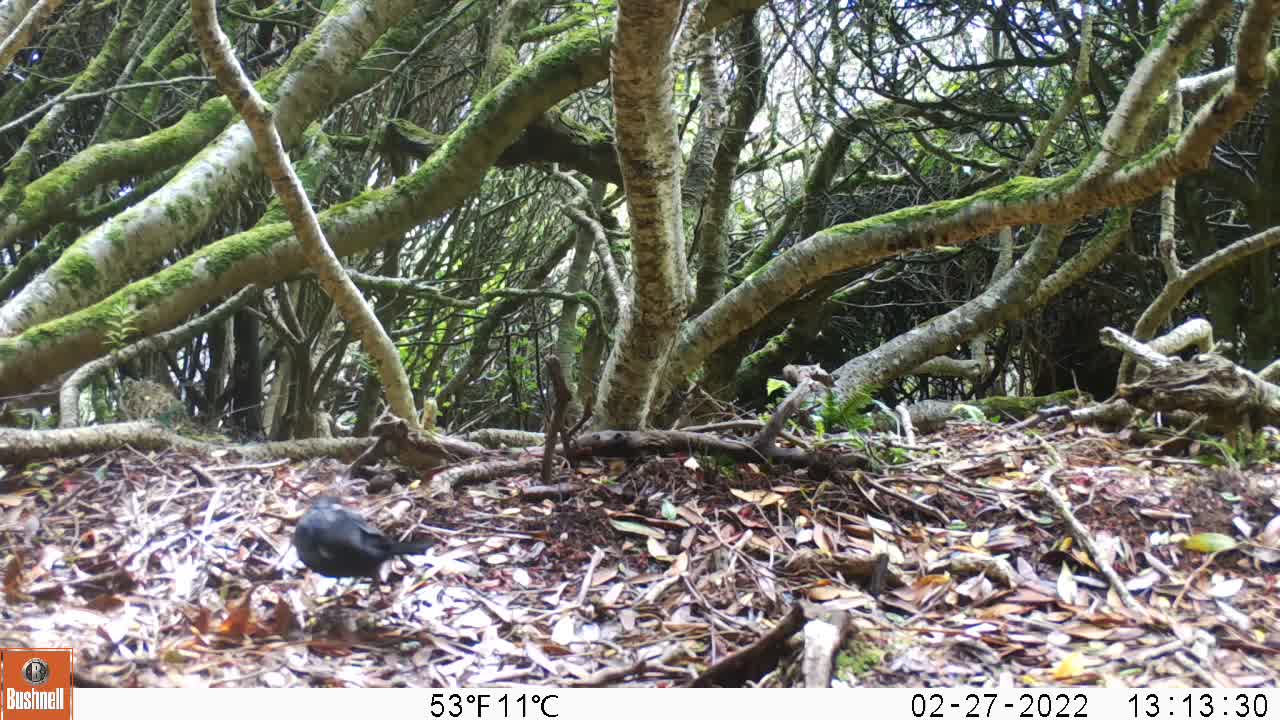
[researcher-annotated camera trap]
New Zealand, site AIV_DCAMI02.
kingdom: Animalia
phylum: Chordata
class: Aves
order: Passeriformes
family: Turdidae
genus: Turdus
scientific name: Turdus merula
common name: eurasian blackbird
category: blackbird